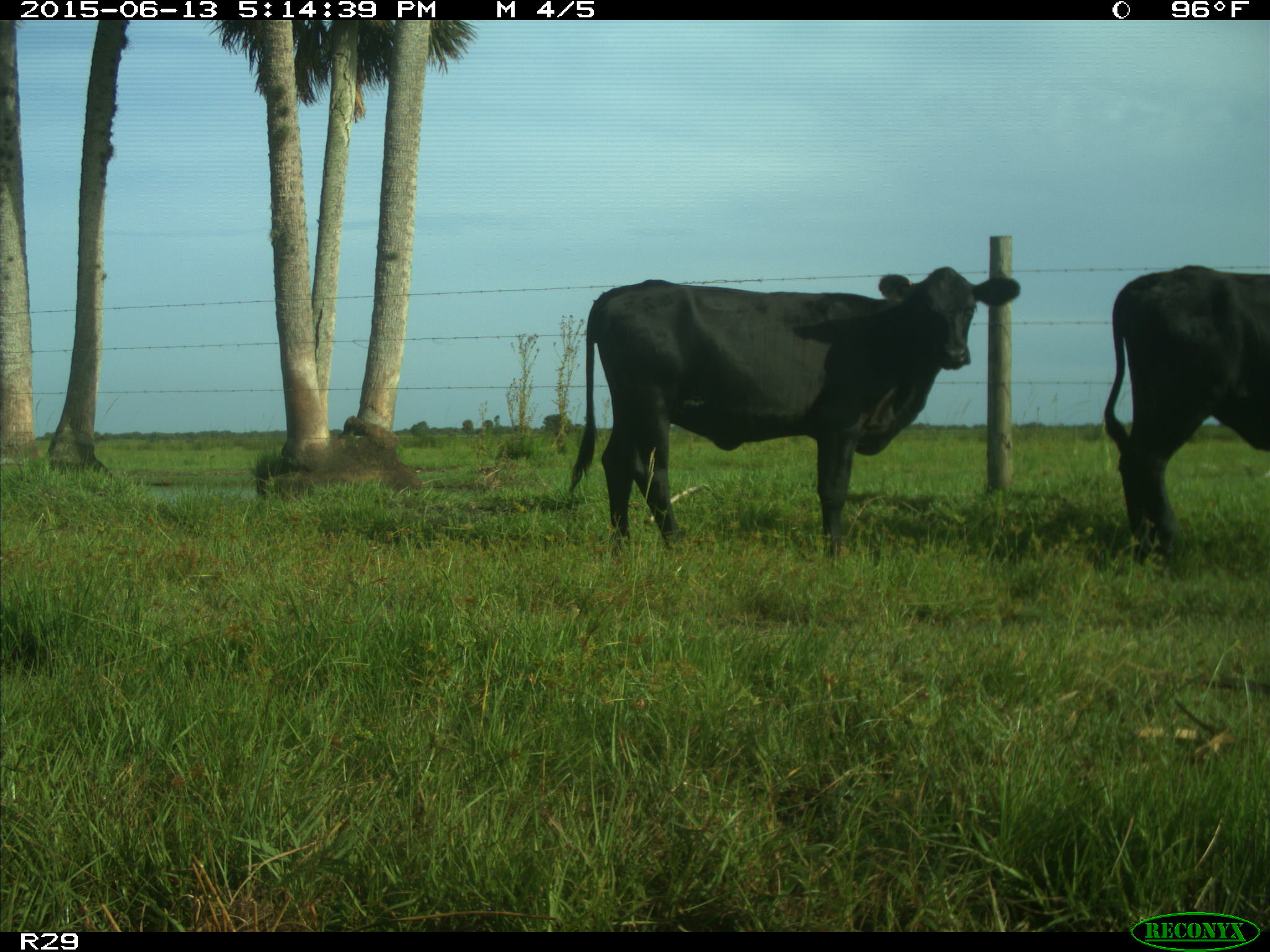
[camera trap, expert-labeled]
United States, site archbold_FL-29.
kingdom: Animalia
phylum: Chordata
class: Mammalia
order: Artiodactyla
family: Bovidae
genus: Bos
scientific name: Bos taurus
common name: domestic cow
Bos taurus (domestic cow).